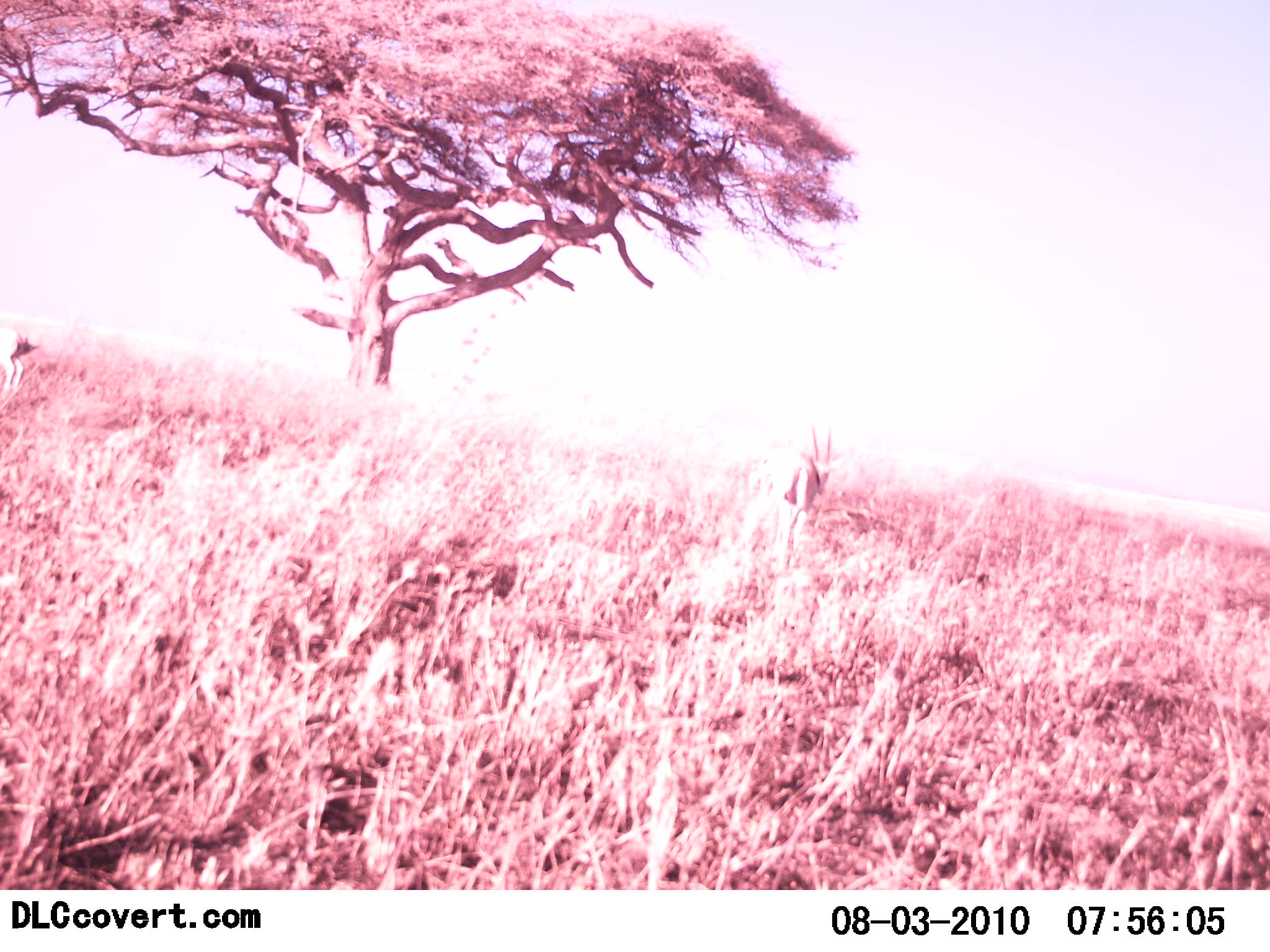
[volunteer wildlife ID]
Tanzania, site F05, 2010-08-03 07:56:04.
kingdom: Animalia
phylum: Chordata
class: Mammalia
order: Artiodactyla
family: Bovidae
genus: Eudorcas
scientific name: Eudorcas thomsonii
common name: thomson's gazelle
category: gazellethomsons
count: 1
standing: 75%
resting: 0%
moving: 33%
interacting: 0%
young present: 0%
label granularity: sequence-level